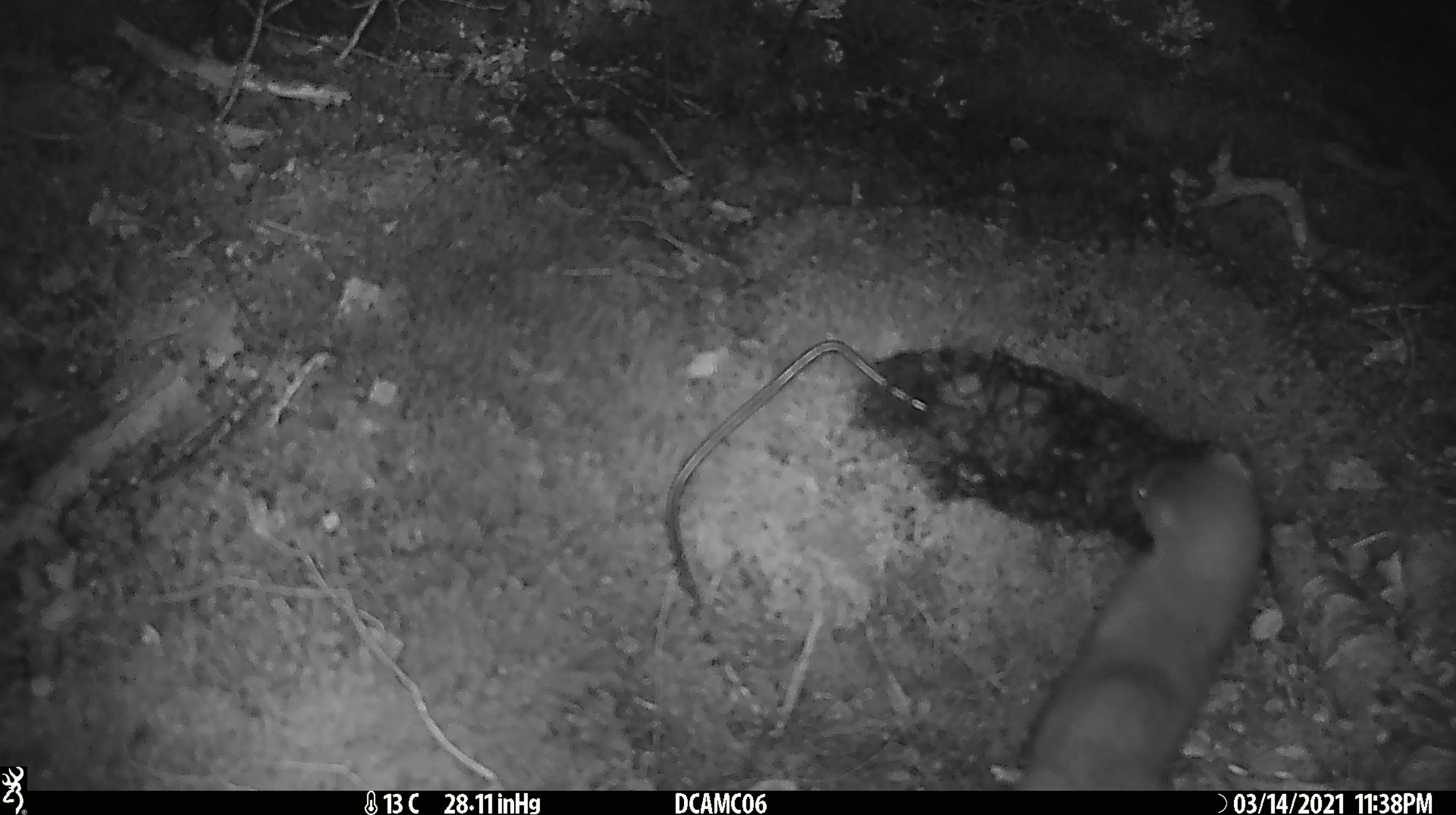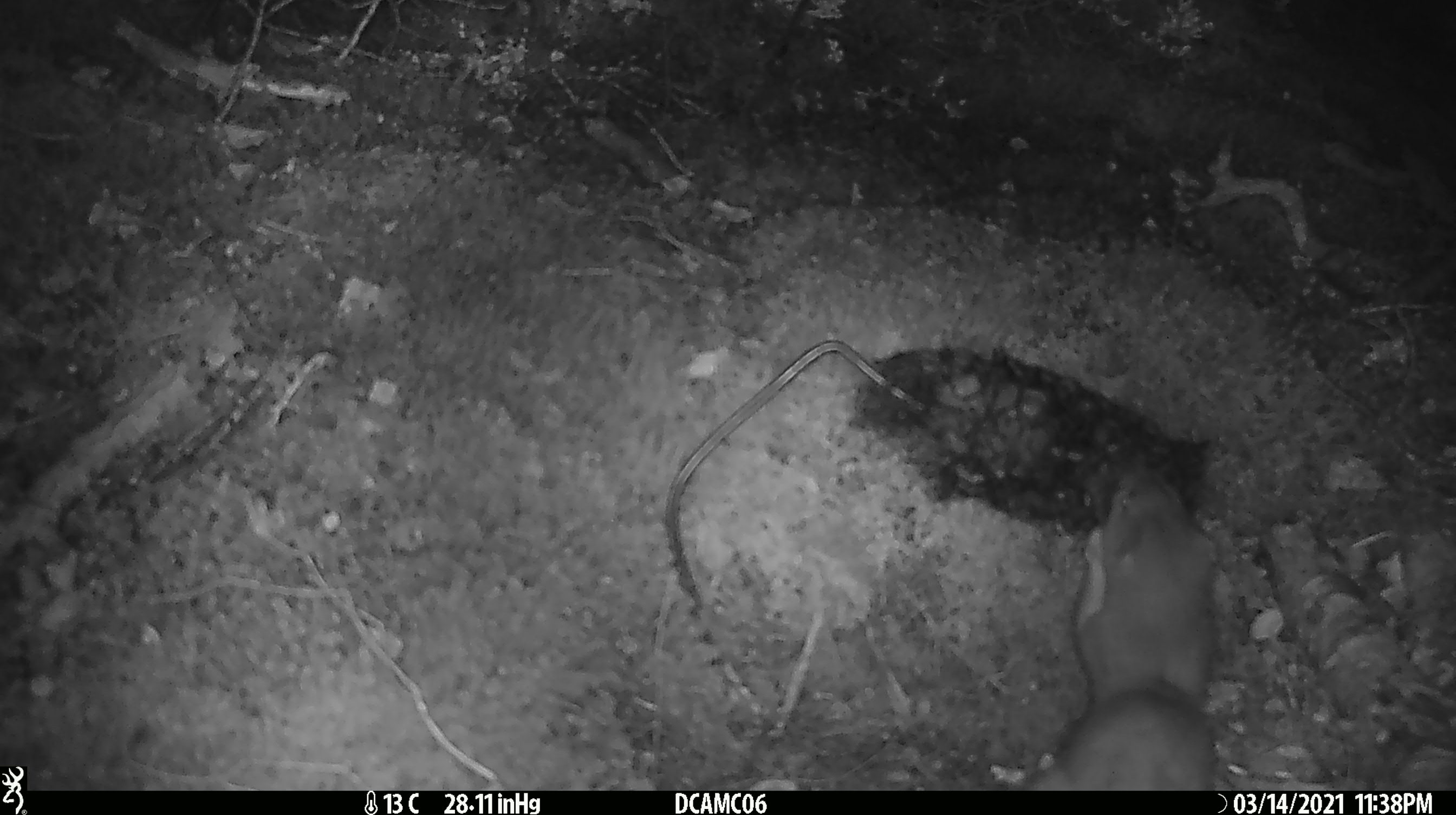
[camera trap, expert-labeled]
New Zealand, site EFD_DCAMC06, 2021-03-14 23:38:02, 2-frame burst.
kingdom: Animalia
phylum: Chordata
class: Mammalia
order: Carnivora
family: Mustelidae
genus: Mustela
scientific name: Mustela erminea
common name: stoat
Stoat (Mustela erminea).